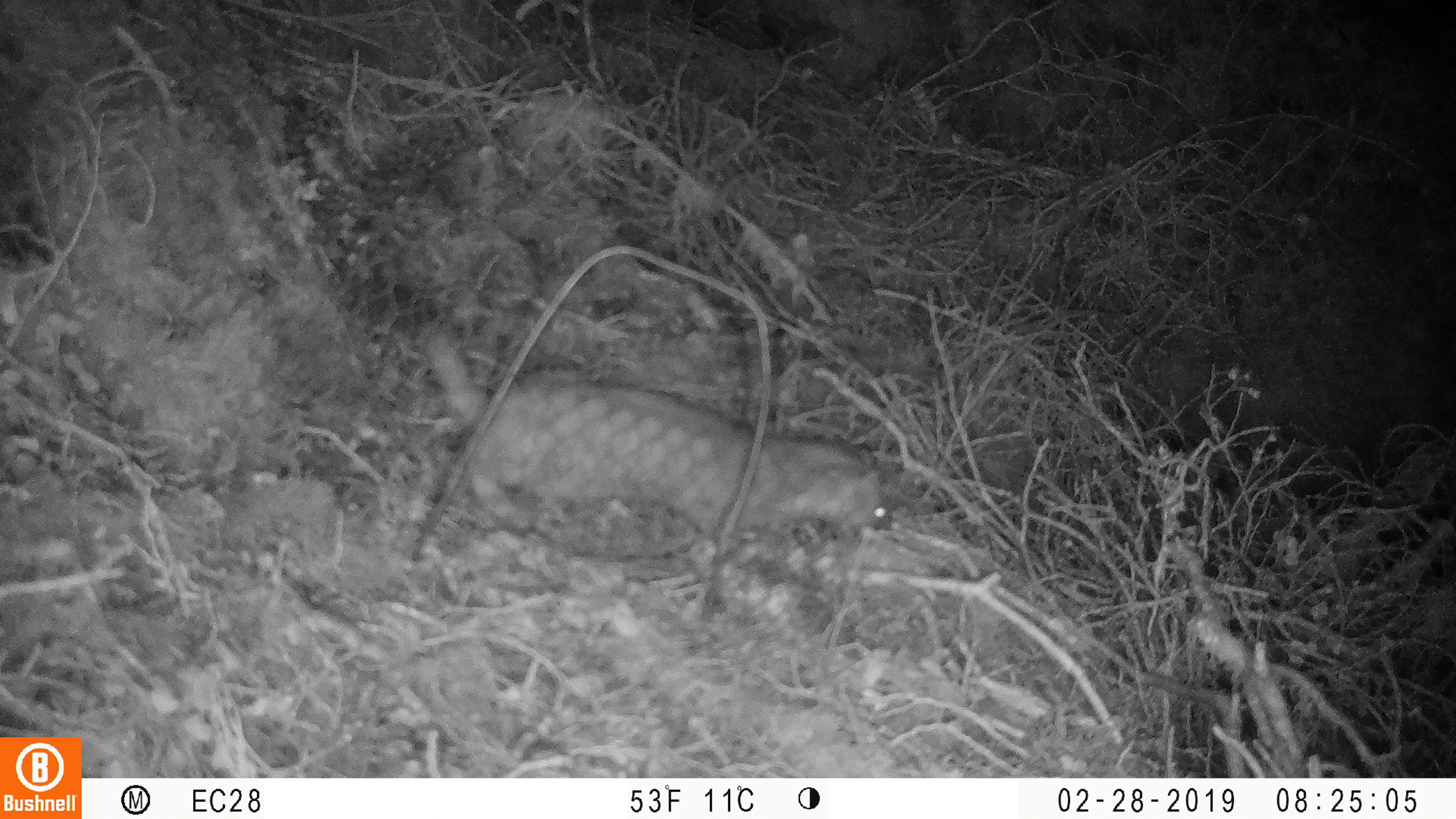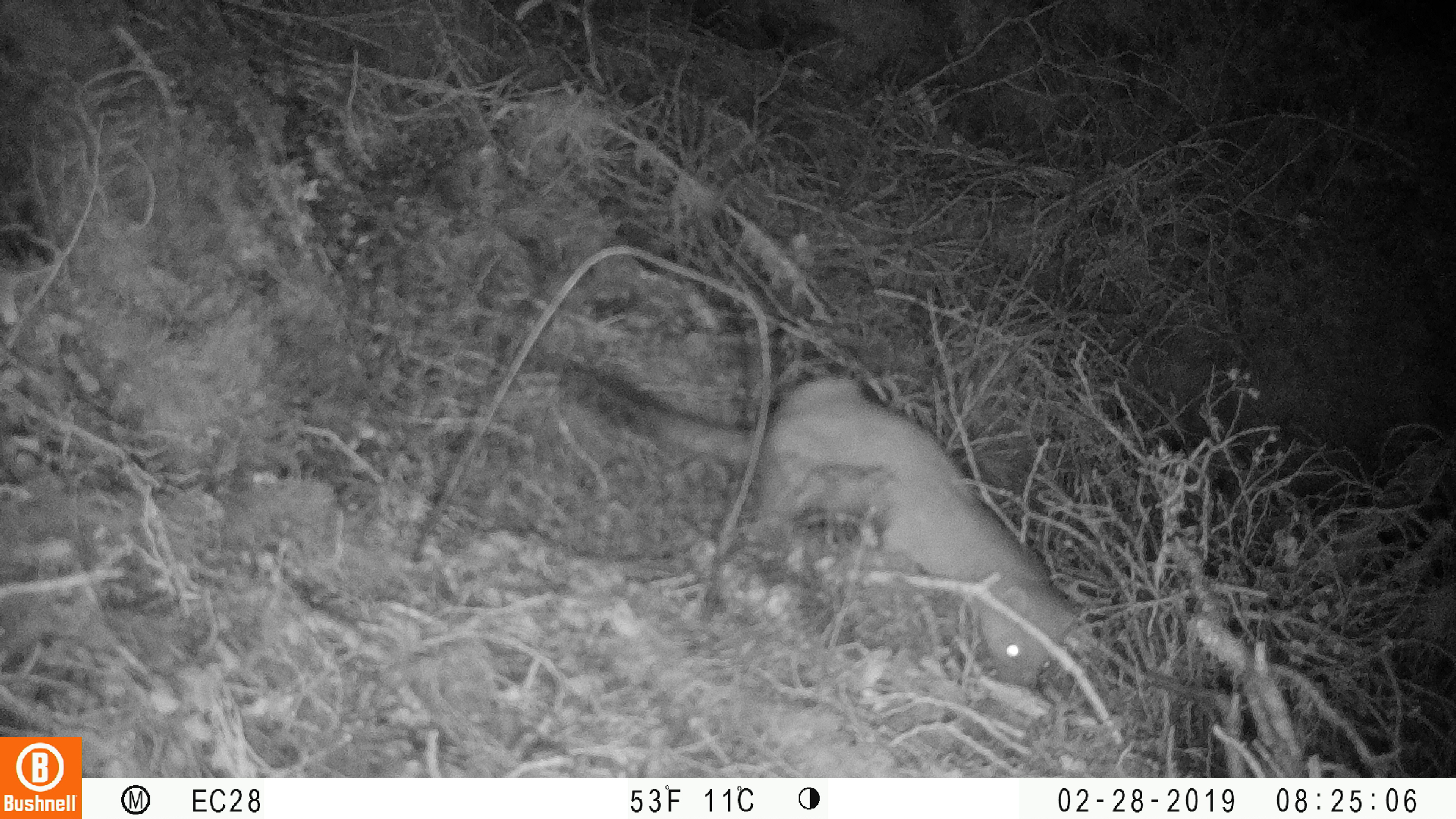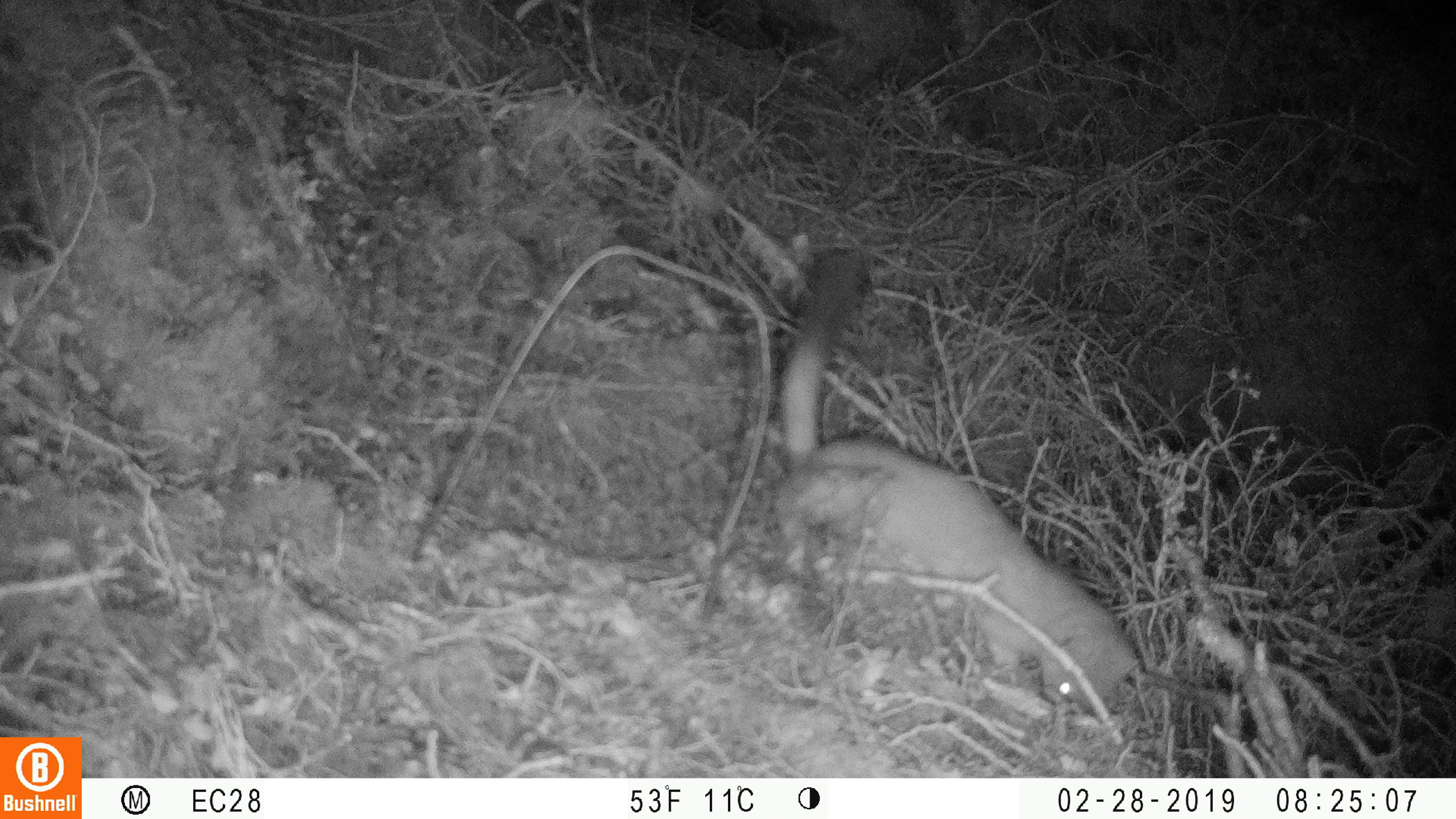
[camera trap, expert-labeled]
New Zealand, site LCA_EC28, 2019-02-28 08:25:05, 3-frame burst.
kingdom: Animalia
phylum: Chordata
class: Mammalia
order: Carnivora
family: Mustelidae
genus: Mustela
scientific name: Mustela erminea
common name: stoat